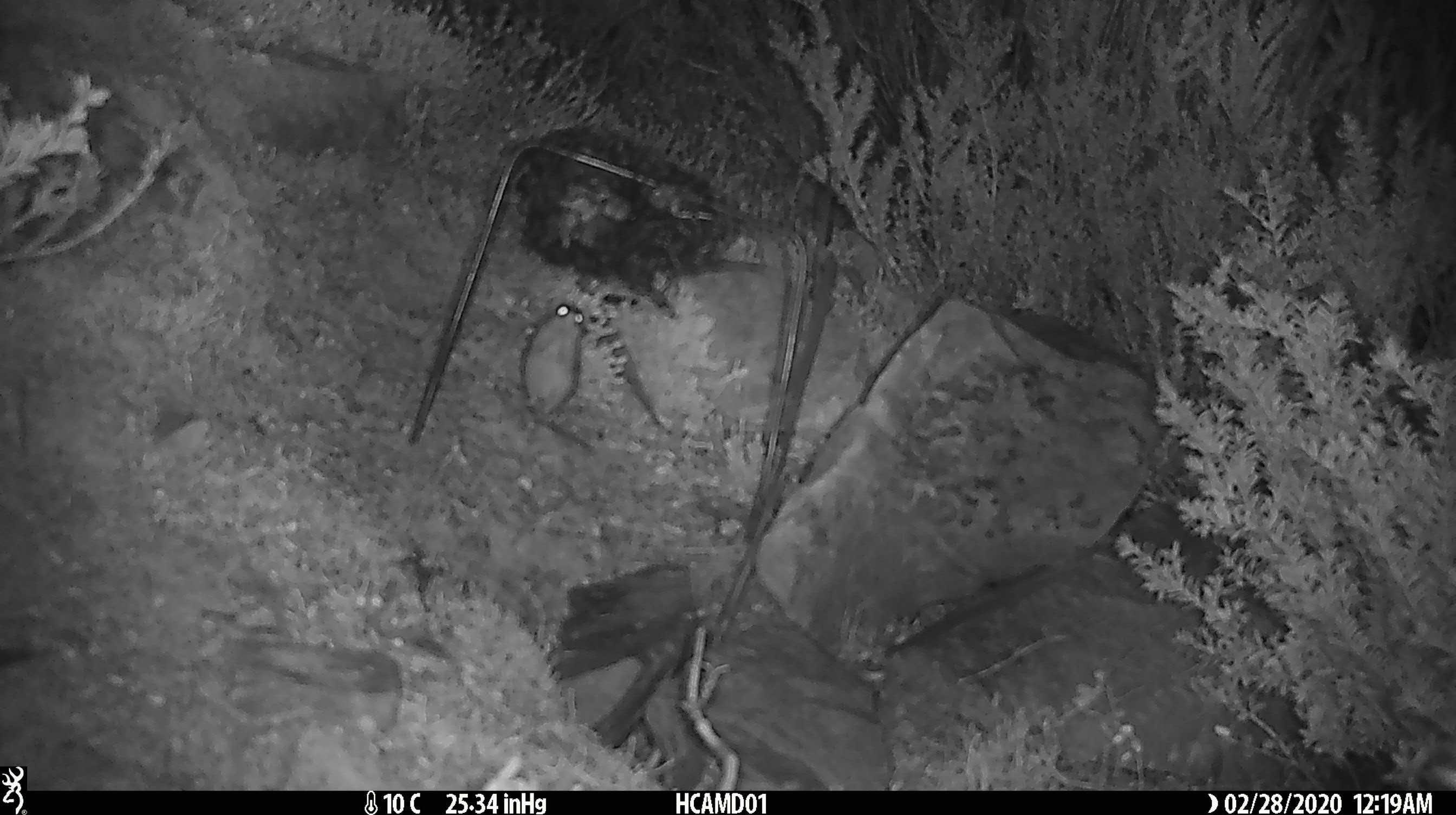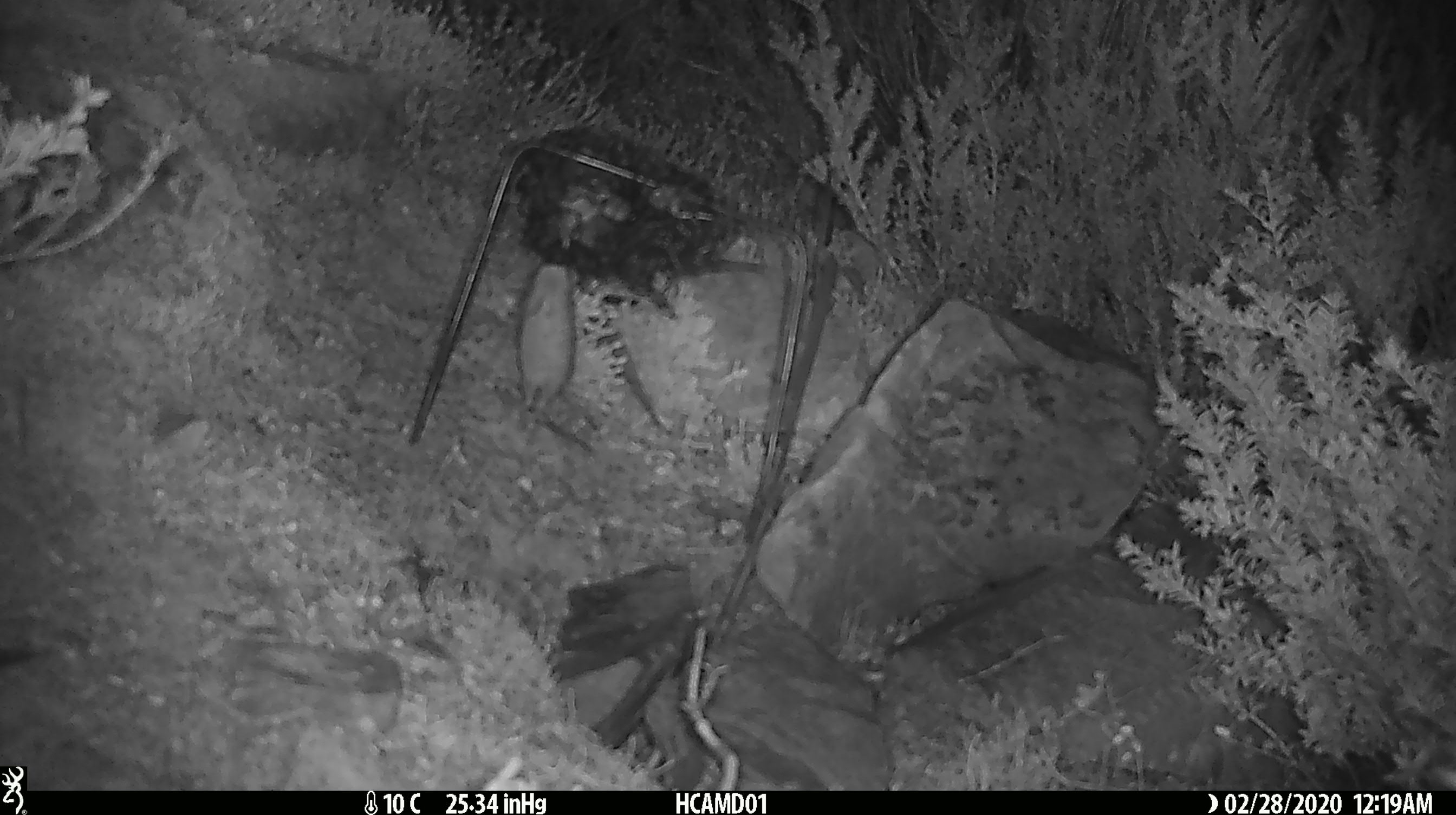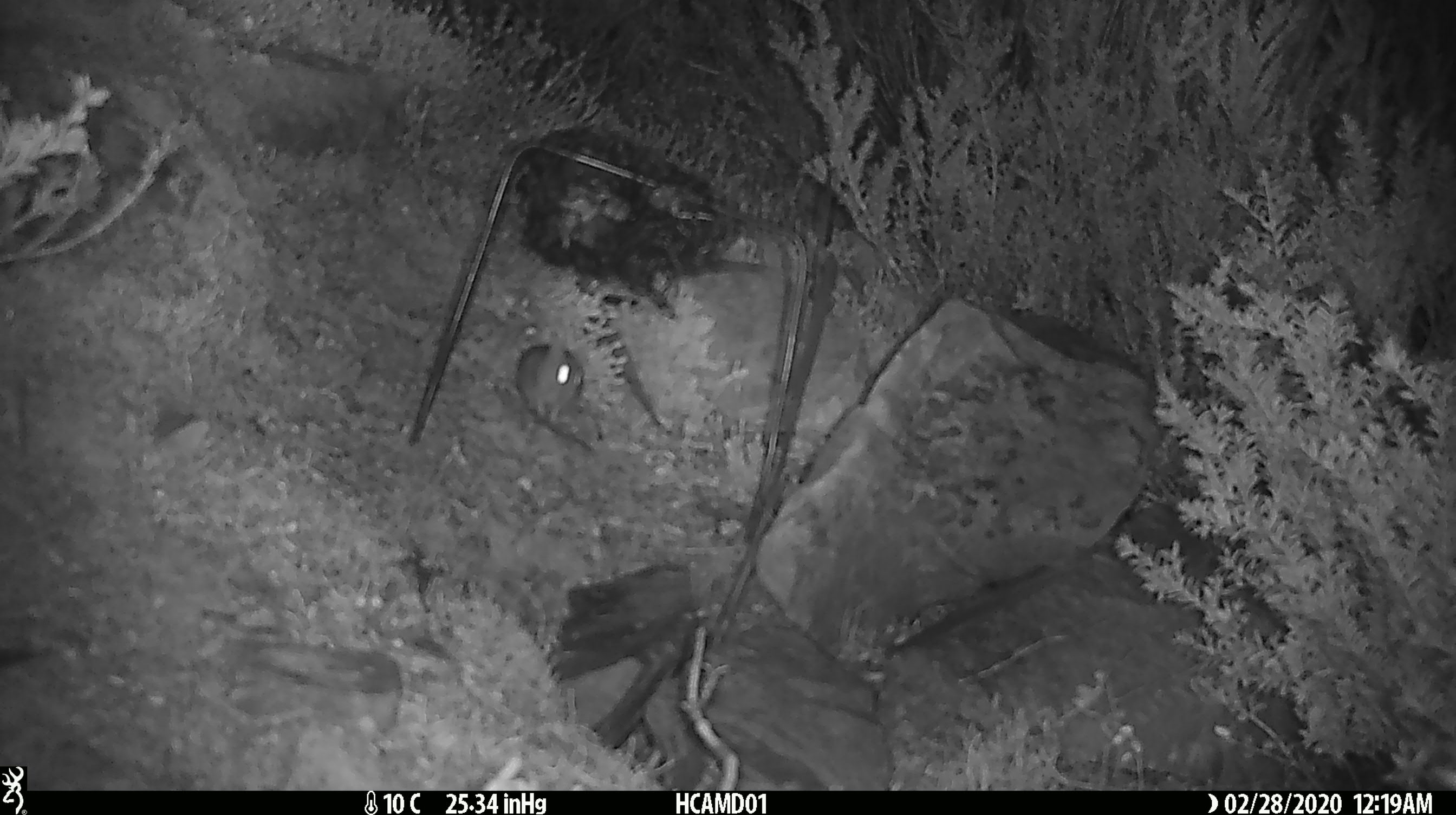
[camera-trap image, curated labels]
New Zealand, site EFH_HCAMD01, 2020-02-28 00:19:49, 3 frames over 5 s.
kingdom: Animalia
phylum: Chordata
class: Mammalia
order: Rodentia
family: Muridae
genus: Mus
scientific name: Mus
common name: mouse